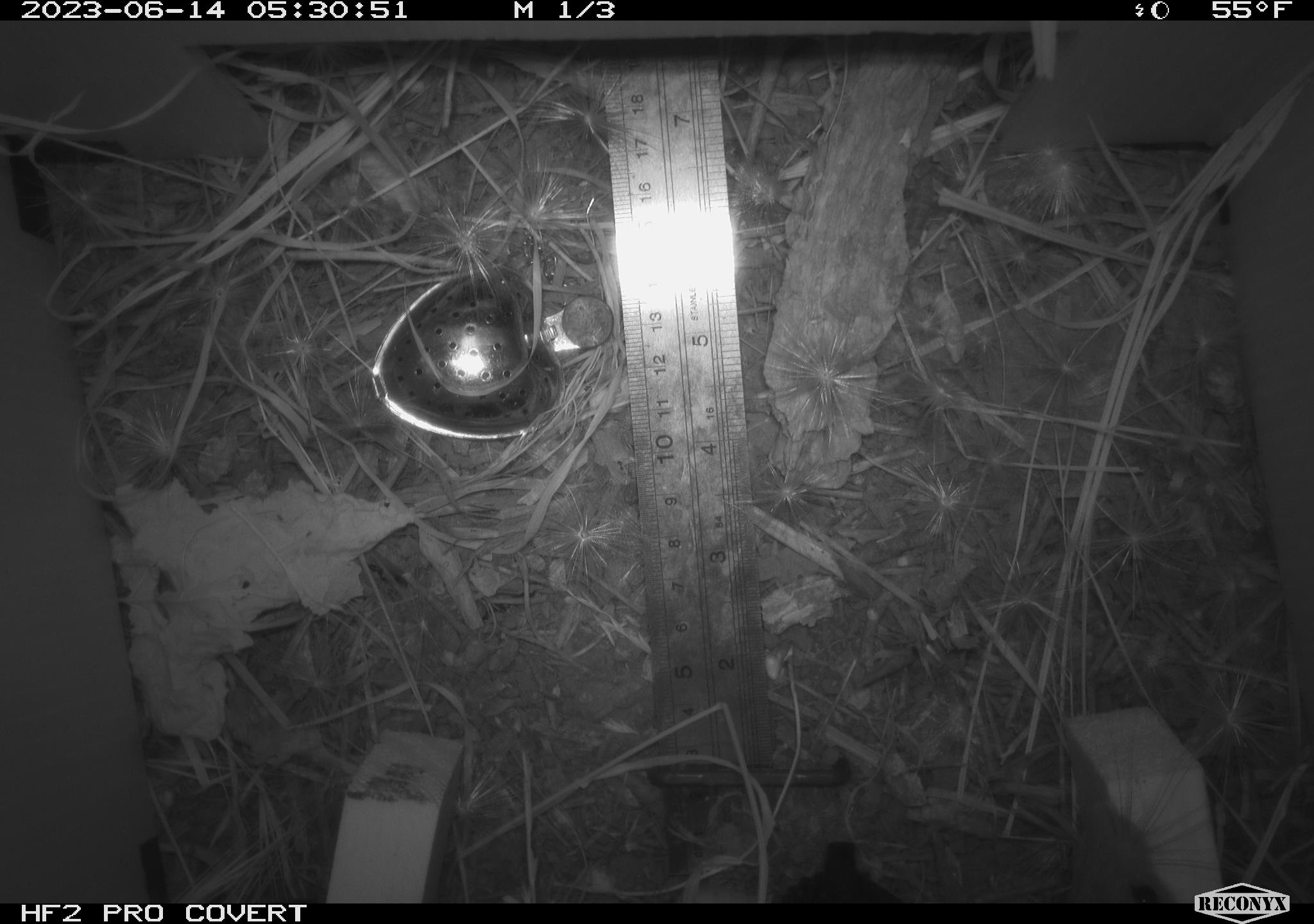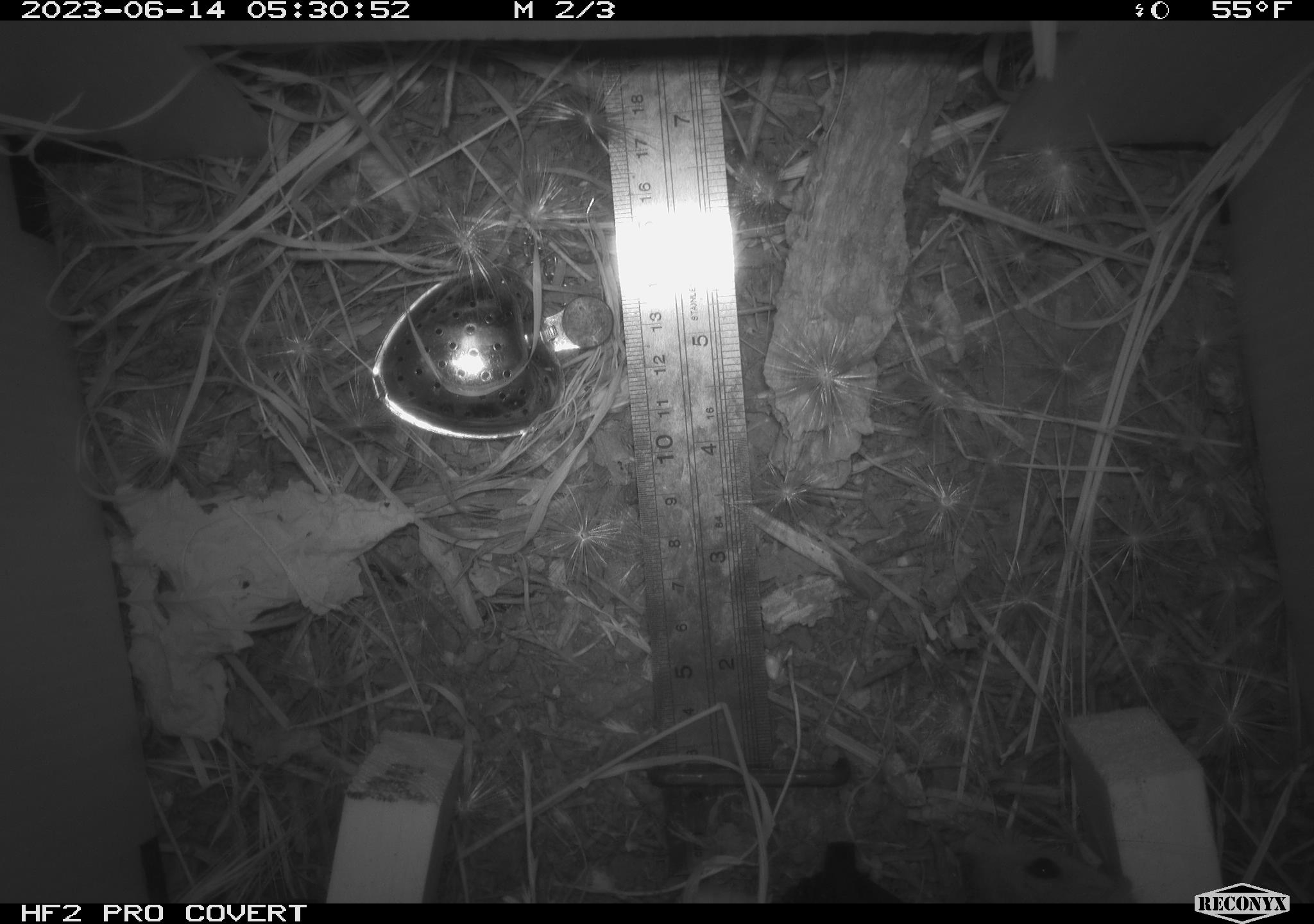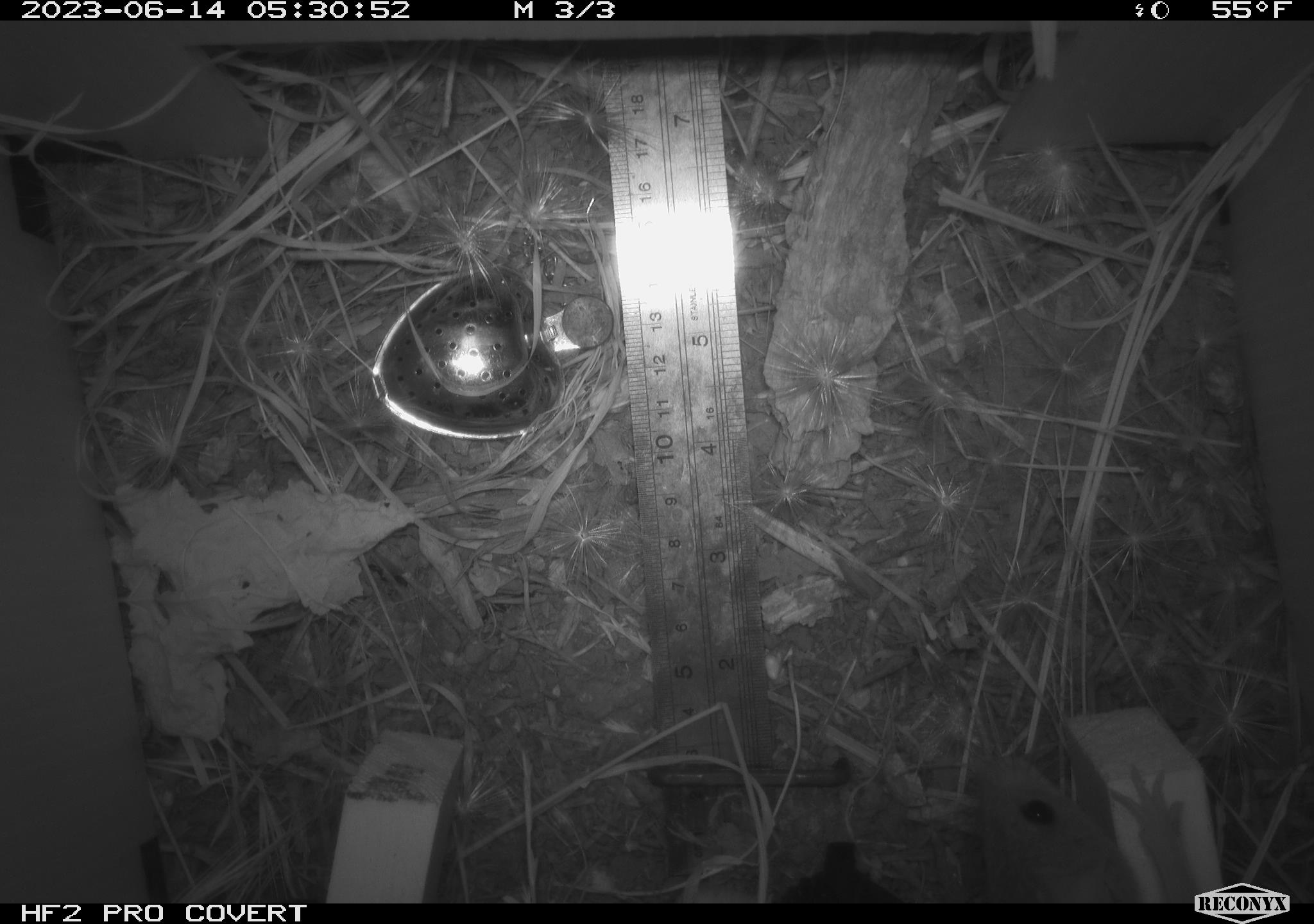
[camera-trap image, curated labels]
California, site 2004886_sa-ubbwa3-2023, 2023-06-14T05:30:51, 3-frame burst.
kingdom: Animalia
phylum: Chordata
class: Mammalia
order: Rodentia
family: Muridae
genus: Rattus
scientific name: Rattus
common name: rat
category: rattus species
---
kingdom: Animalia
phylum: Chordata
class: Mammalia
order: Rodentia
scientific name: Rodentia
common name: mouse species